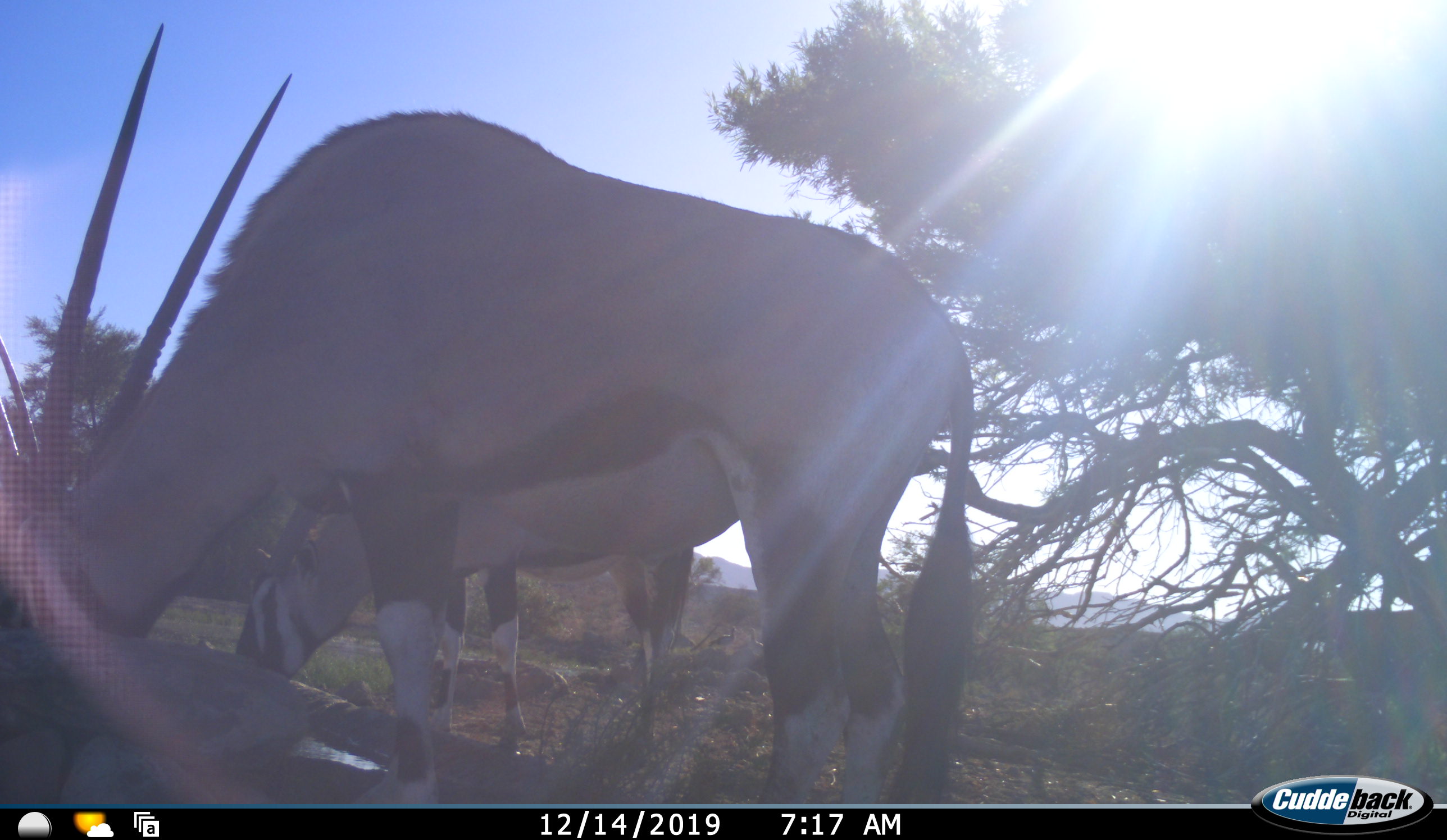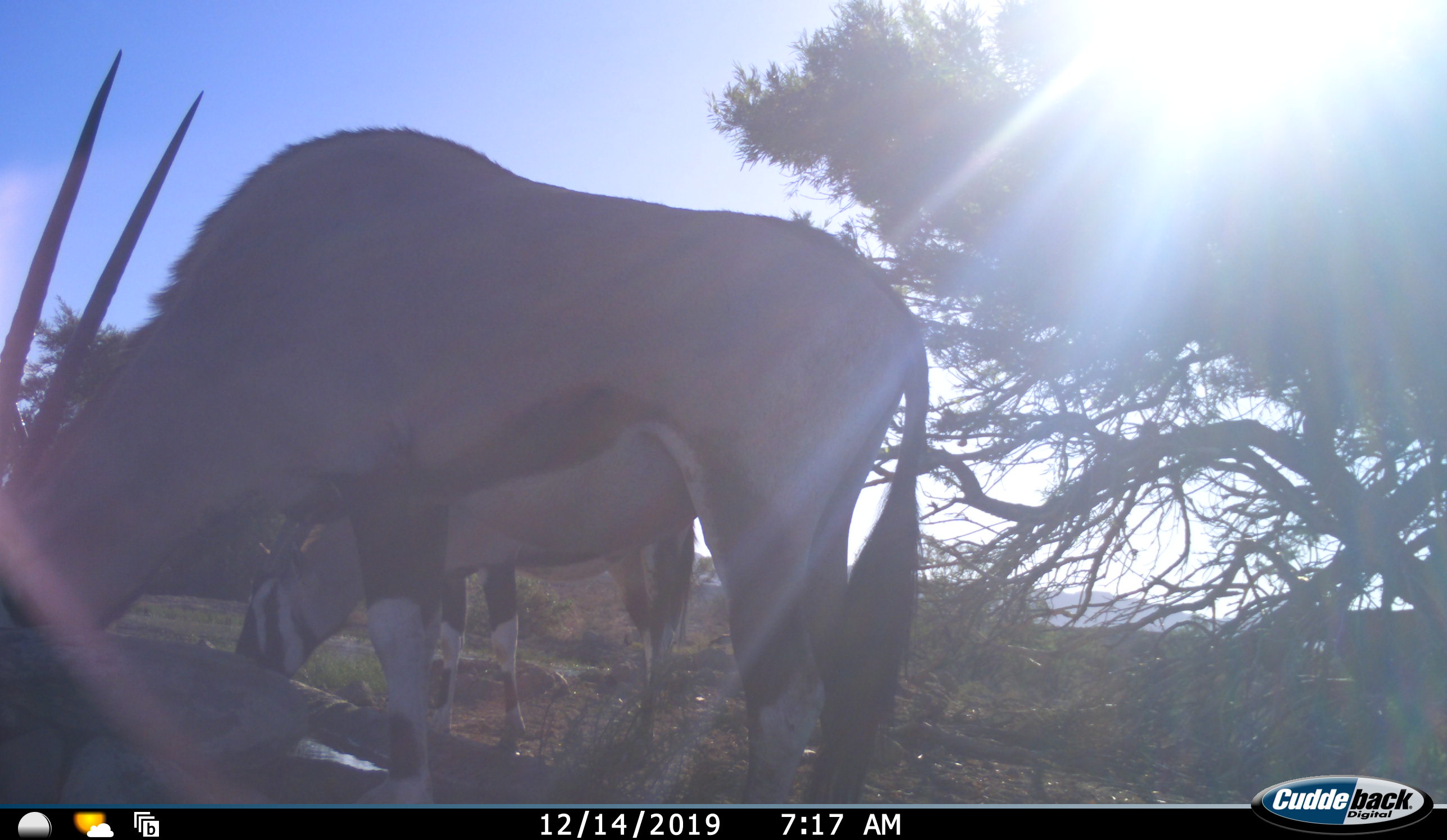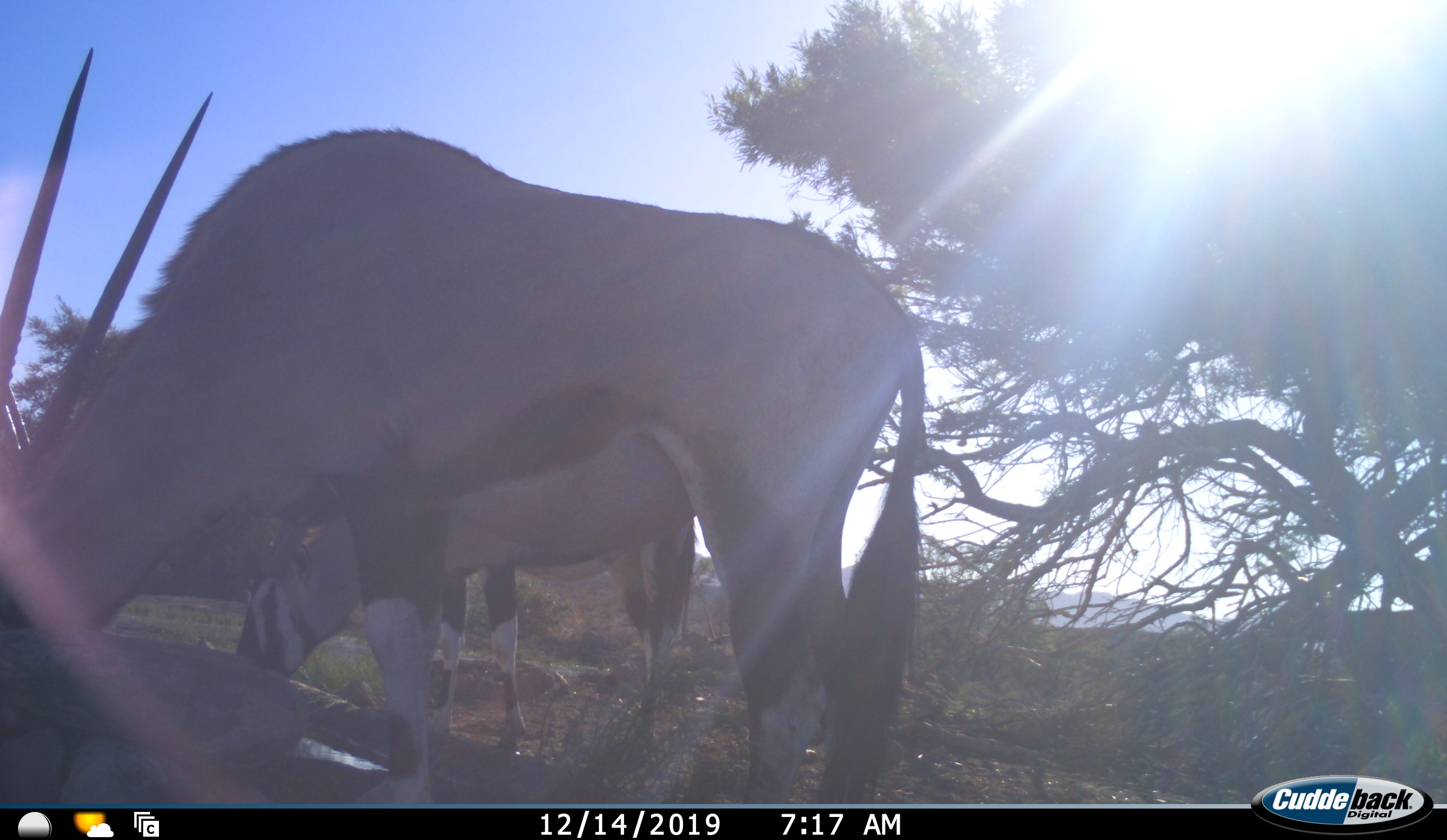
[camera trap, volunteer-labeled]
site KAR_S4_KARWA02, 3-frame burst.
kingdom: Animalia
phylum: Chordata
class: Mammalia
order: Artiodactyla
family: Bovidae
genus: Oryx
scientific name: Oryx gazella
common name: gemsbok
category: oryx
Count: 2.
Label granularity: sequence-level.